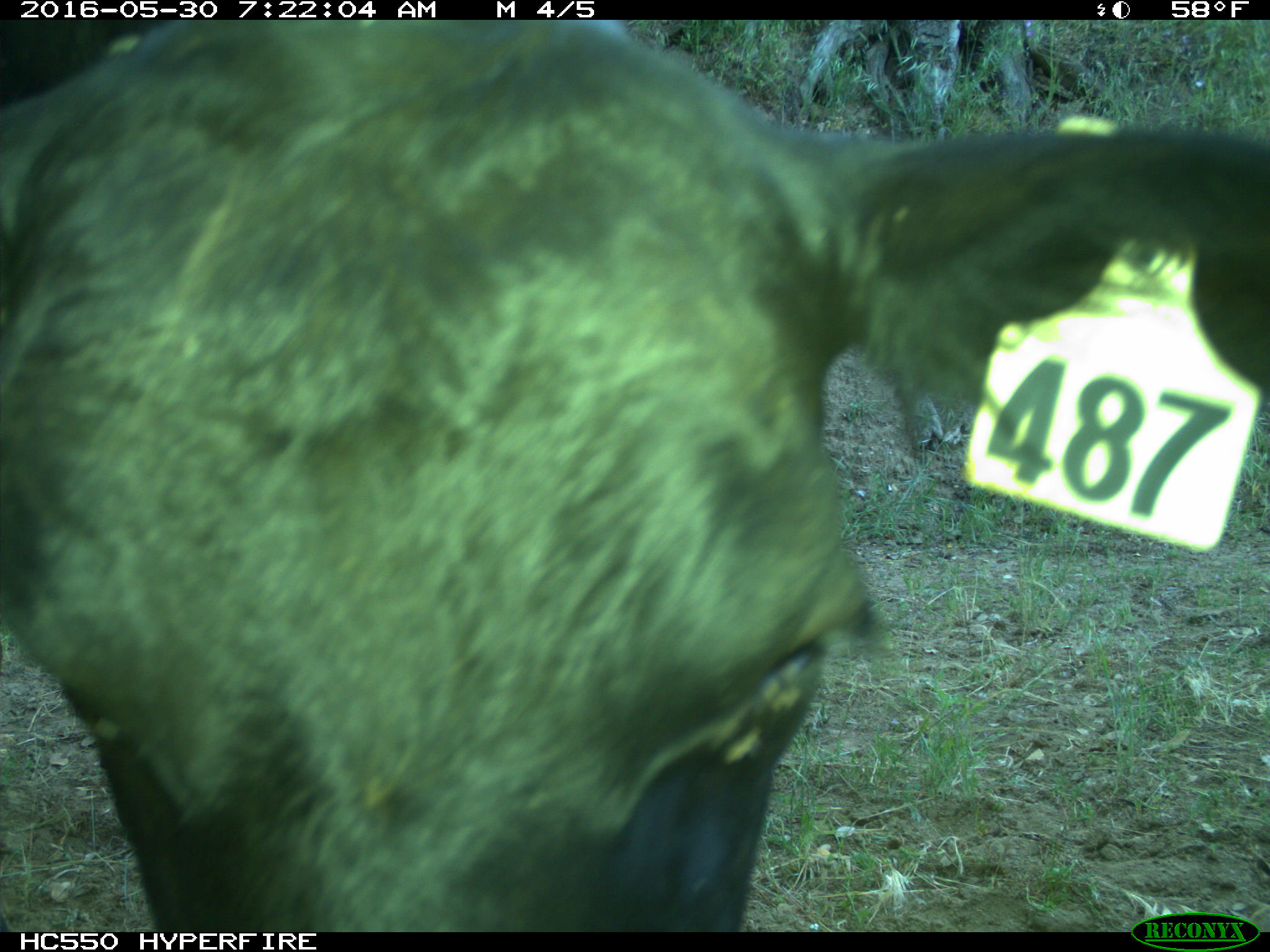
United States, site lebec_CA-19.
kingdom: Animalia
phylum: Chordata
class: Mammalia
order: Artiodactyla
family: Bovidae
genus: Bos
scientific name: Bos taurus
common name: domestic cow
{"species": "Bos taurus (domestic cow)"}